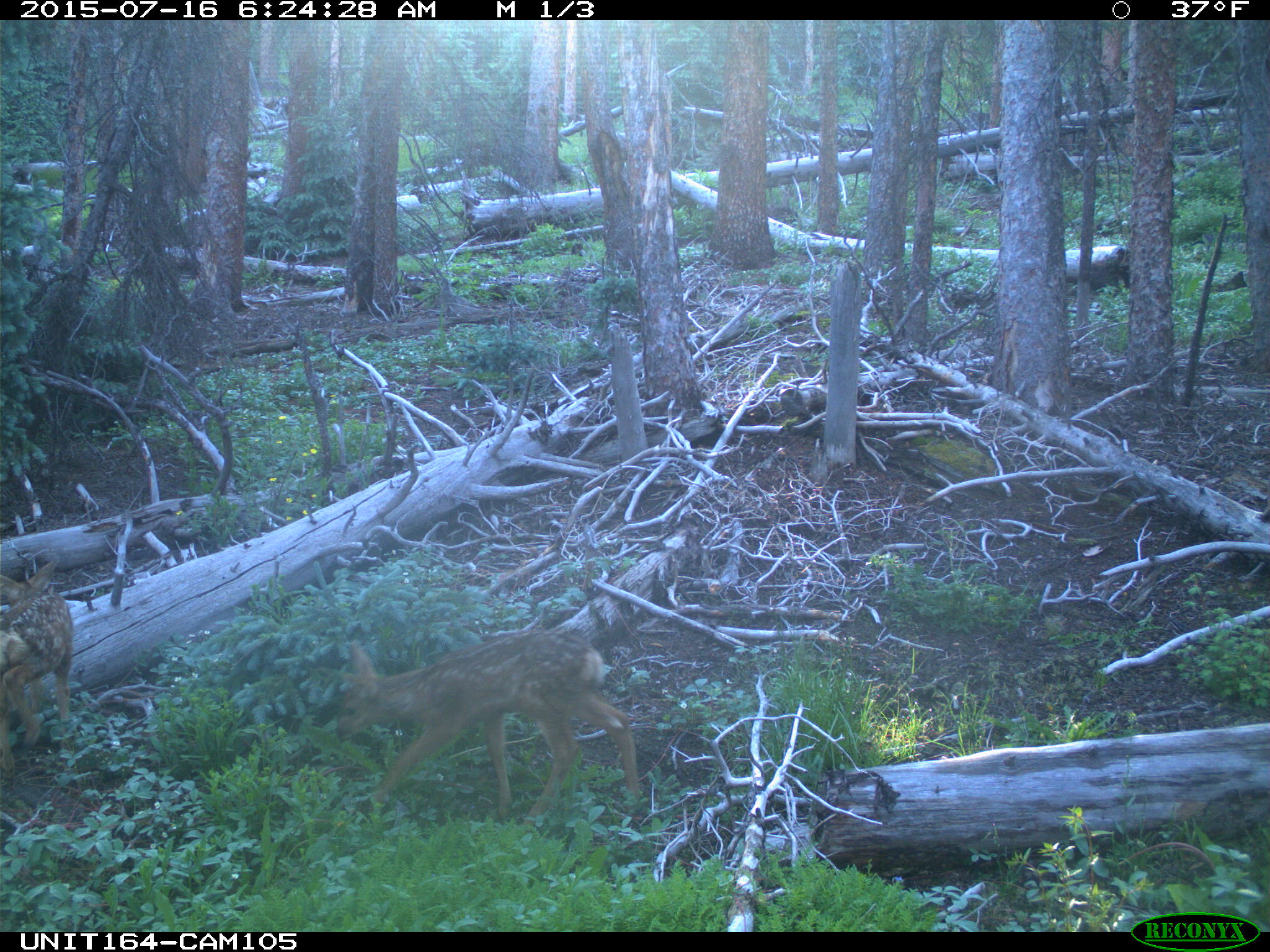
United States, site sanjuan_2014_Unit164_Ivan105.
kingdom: Animalia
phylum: Chordata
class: Mammalia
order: Artiodactyla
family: Cervidae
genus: Odocoileus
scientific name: Odocoileus hemionus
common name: mule deer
Odocoileus hemionus (mule deer).